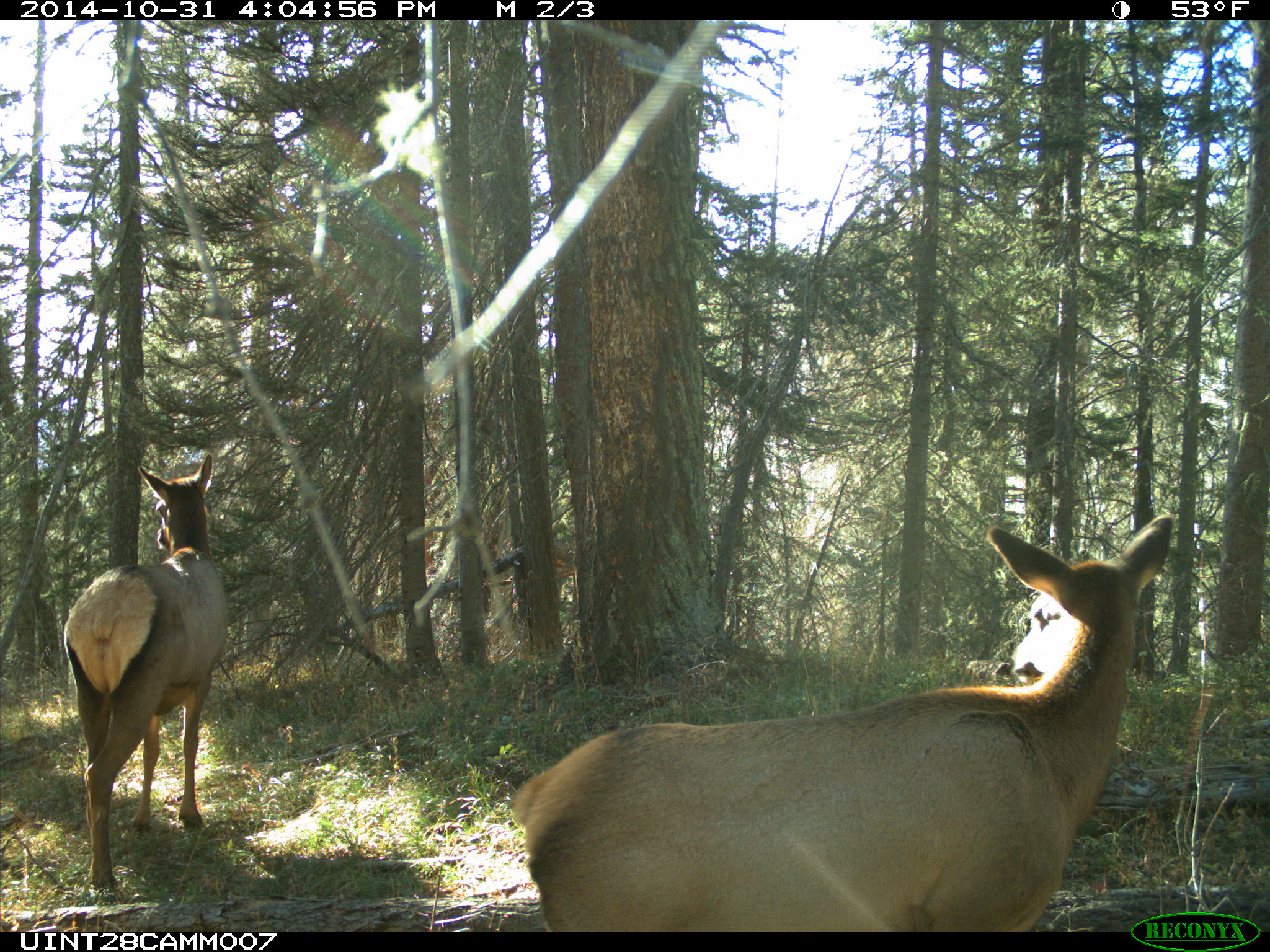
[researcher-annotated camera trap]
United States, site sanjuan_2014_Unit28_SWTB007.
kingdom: Animalia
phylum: Chordata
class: Mammalia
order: Artiodactyla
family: Cervidae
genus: Cervus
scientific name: Cervus elaphus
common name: red deer